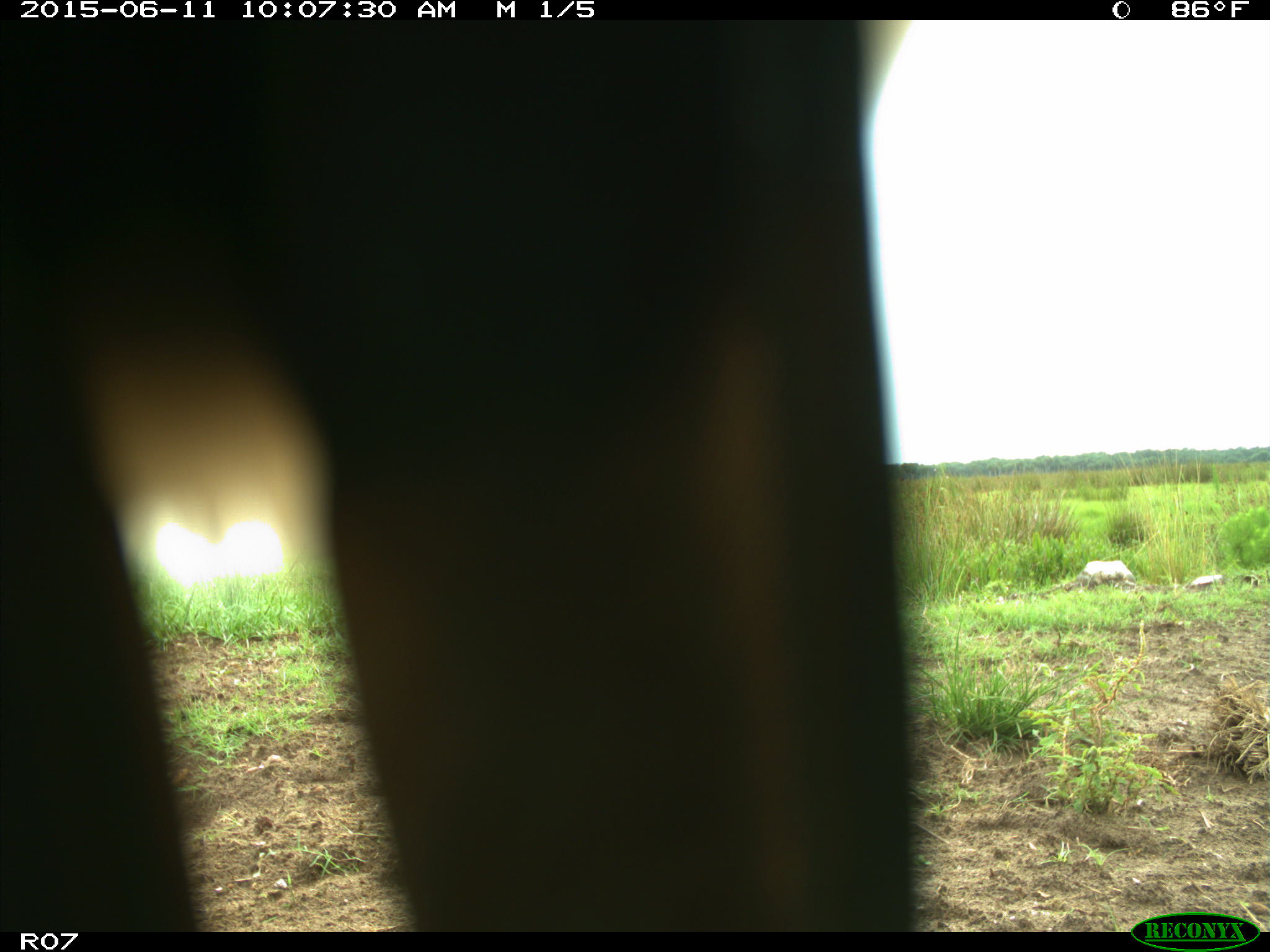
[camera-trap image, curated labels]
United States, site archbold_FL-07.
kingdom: Animalia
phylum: Chordata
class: Mammalia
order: Artiodactyla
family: Bovidae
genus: Bos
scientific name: Bos taurus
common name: domestic cow